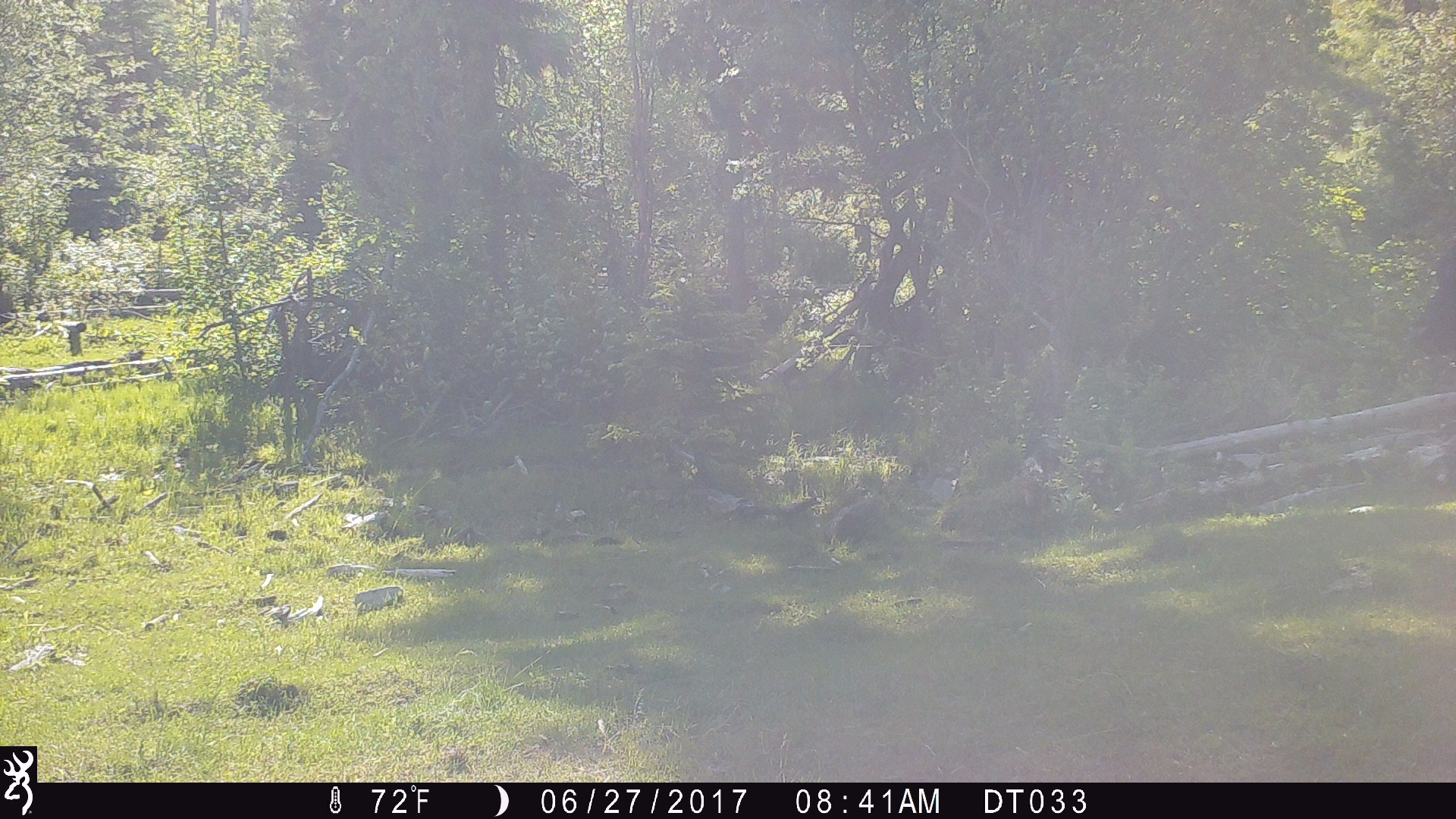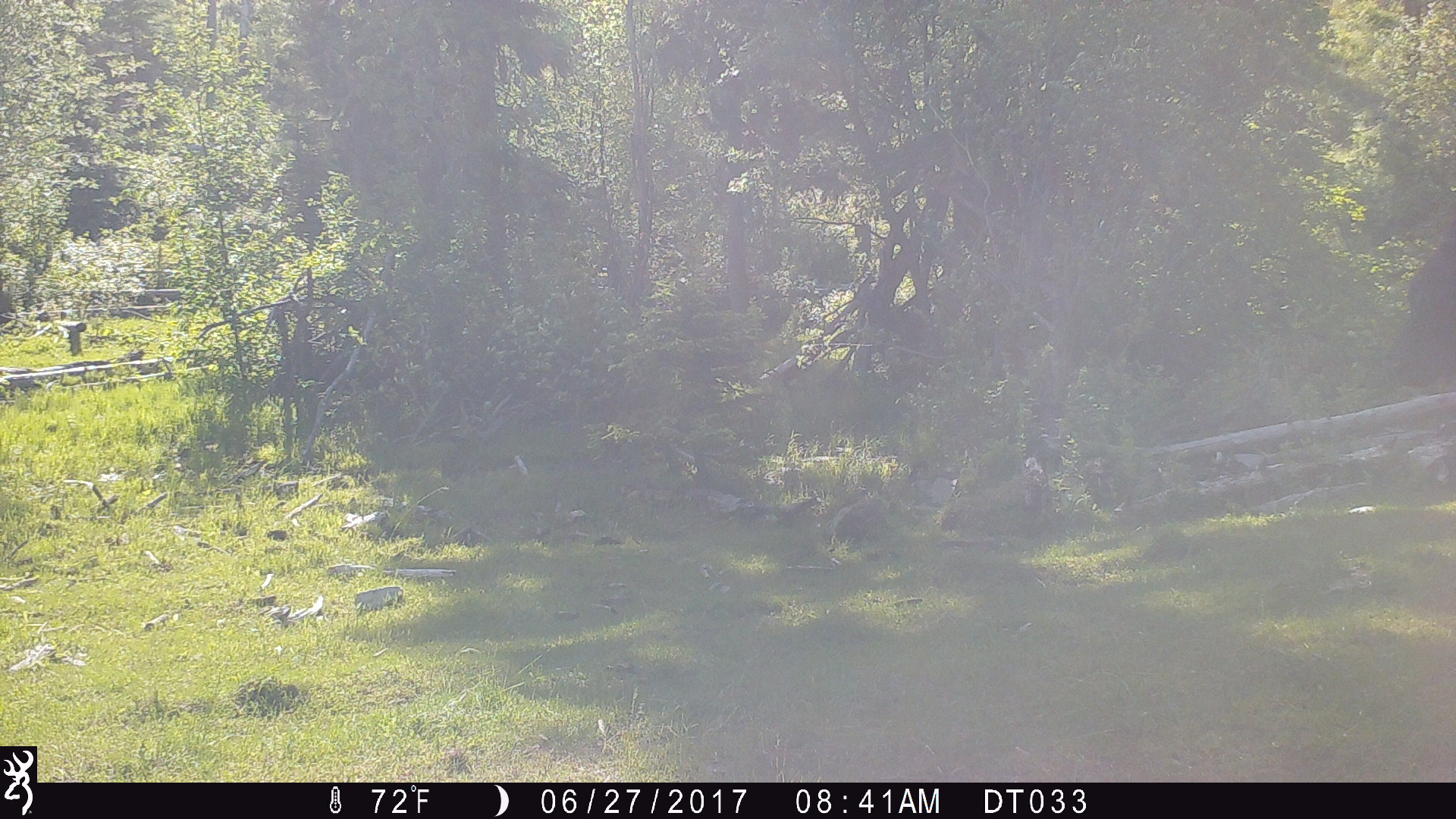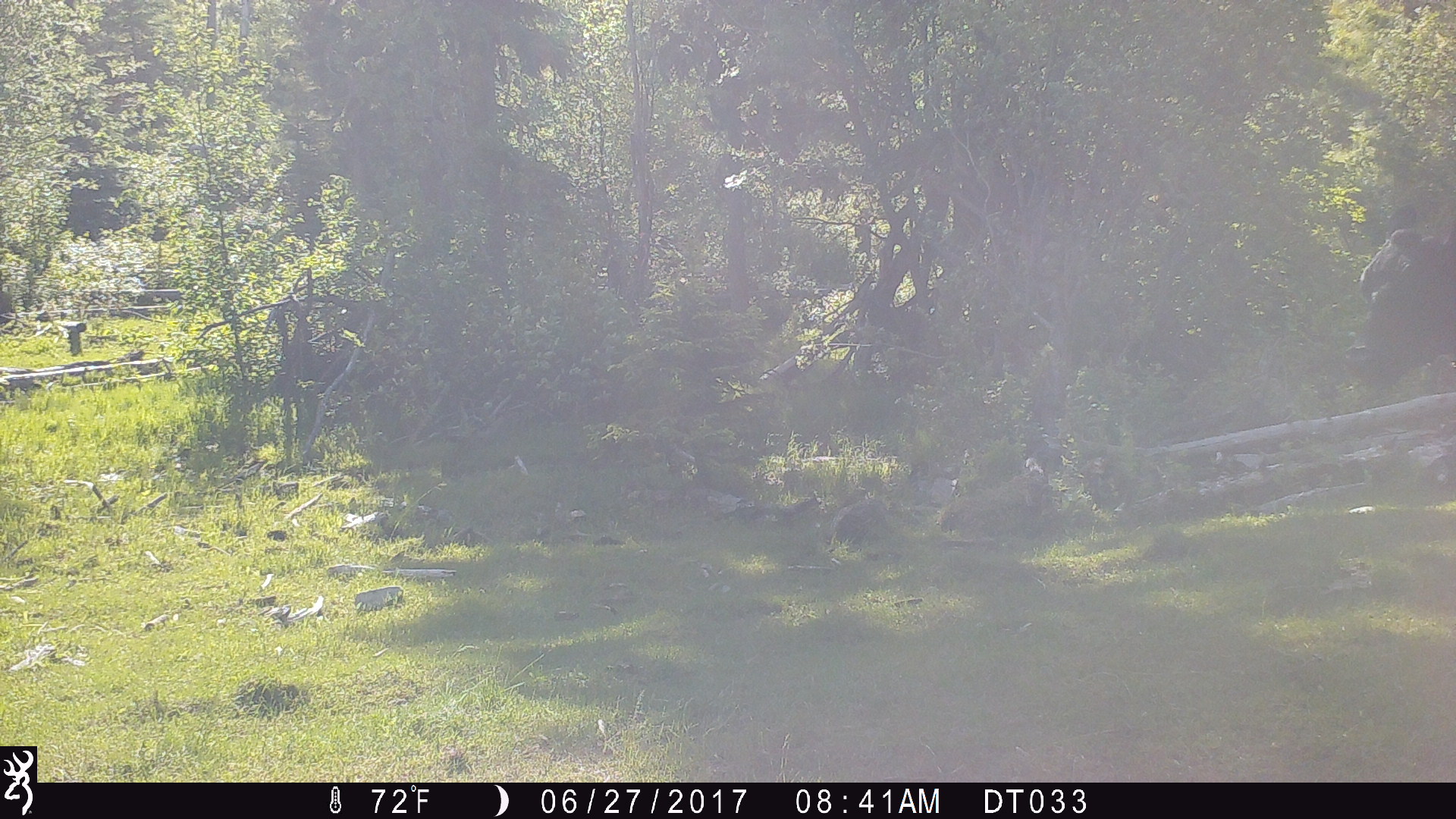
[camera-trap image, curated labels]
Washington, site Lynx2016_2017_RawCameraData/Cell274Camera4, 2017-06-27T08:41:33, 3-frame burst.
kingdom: Animalia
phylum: Chordata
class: Mammalia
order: Artiodactyla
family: Bovidae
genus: Bos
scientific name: Bos taurus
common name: domestic cattle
Domestic cattle (Bos taurus). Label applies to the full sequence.